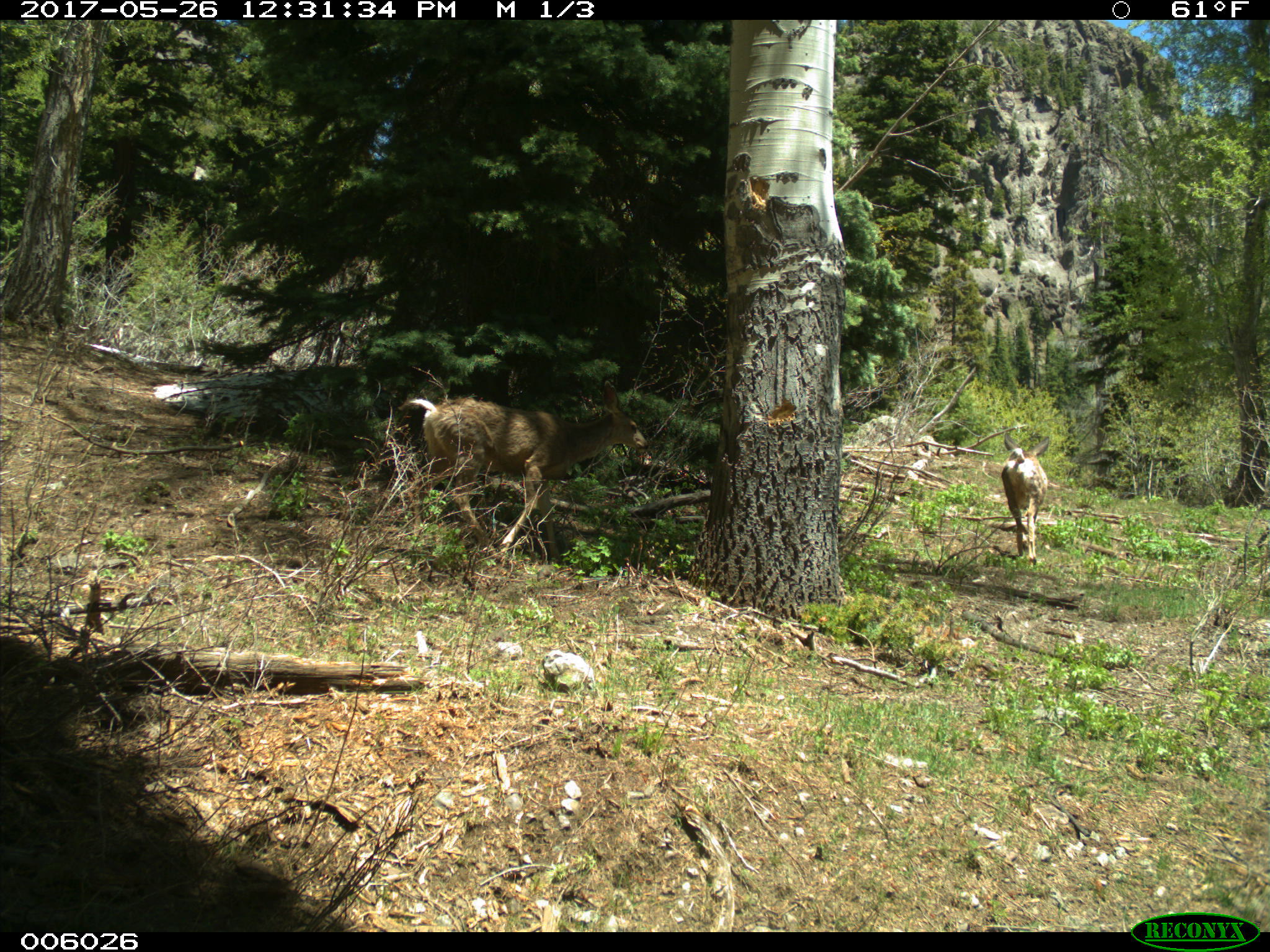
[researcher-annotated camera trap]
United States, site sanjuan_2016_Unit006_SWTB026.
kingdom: Animalia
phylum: Chordata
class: Mammalia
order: Artiodactyla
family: Cervidae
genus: Odocoileus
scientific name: Odocoileus hemionus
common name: mule deer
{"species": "Odocoileus hemionus (mule deer)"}